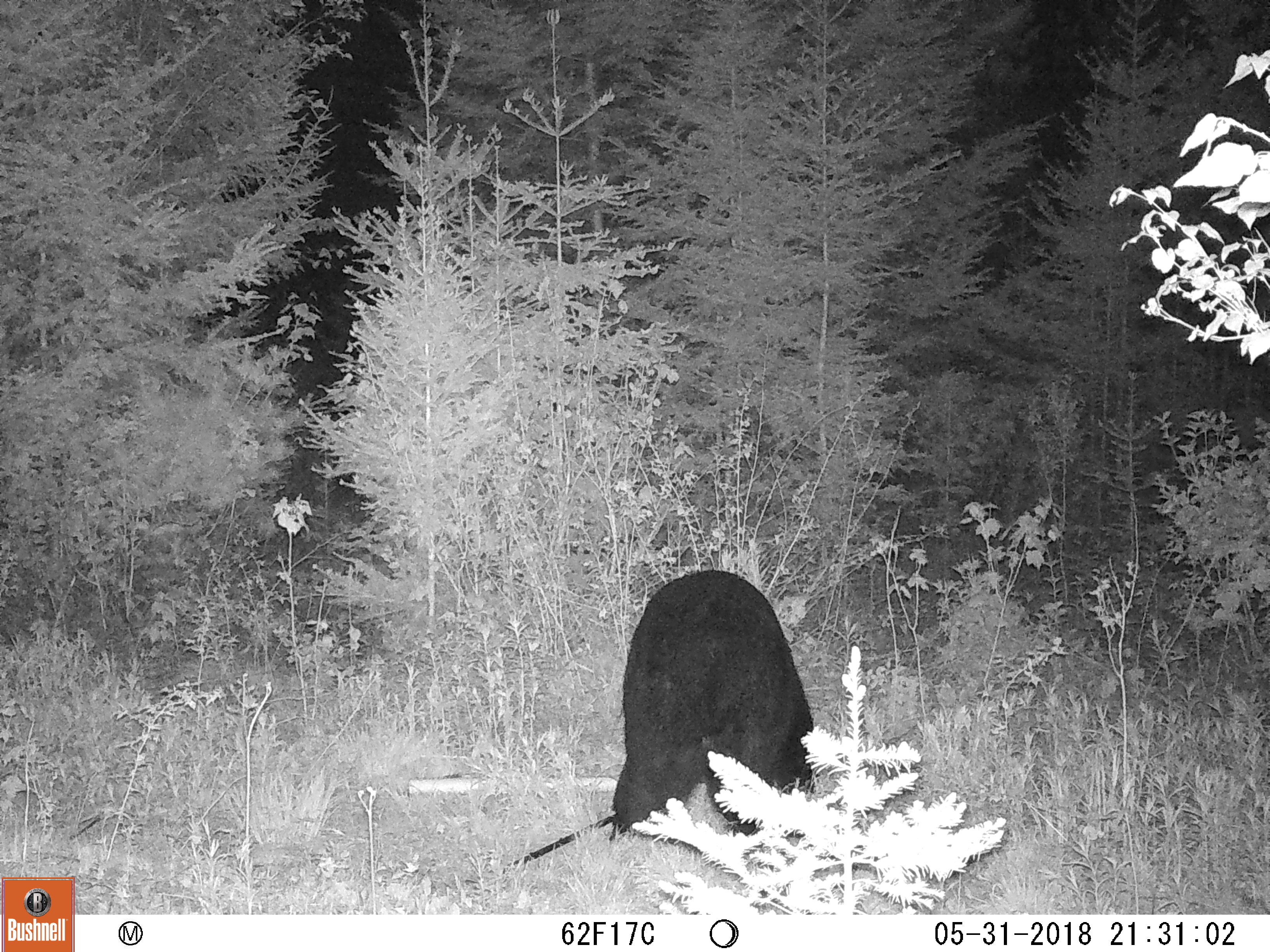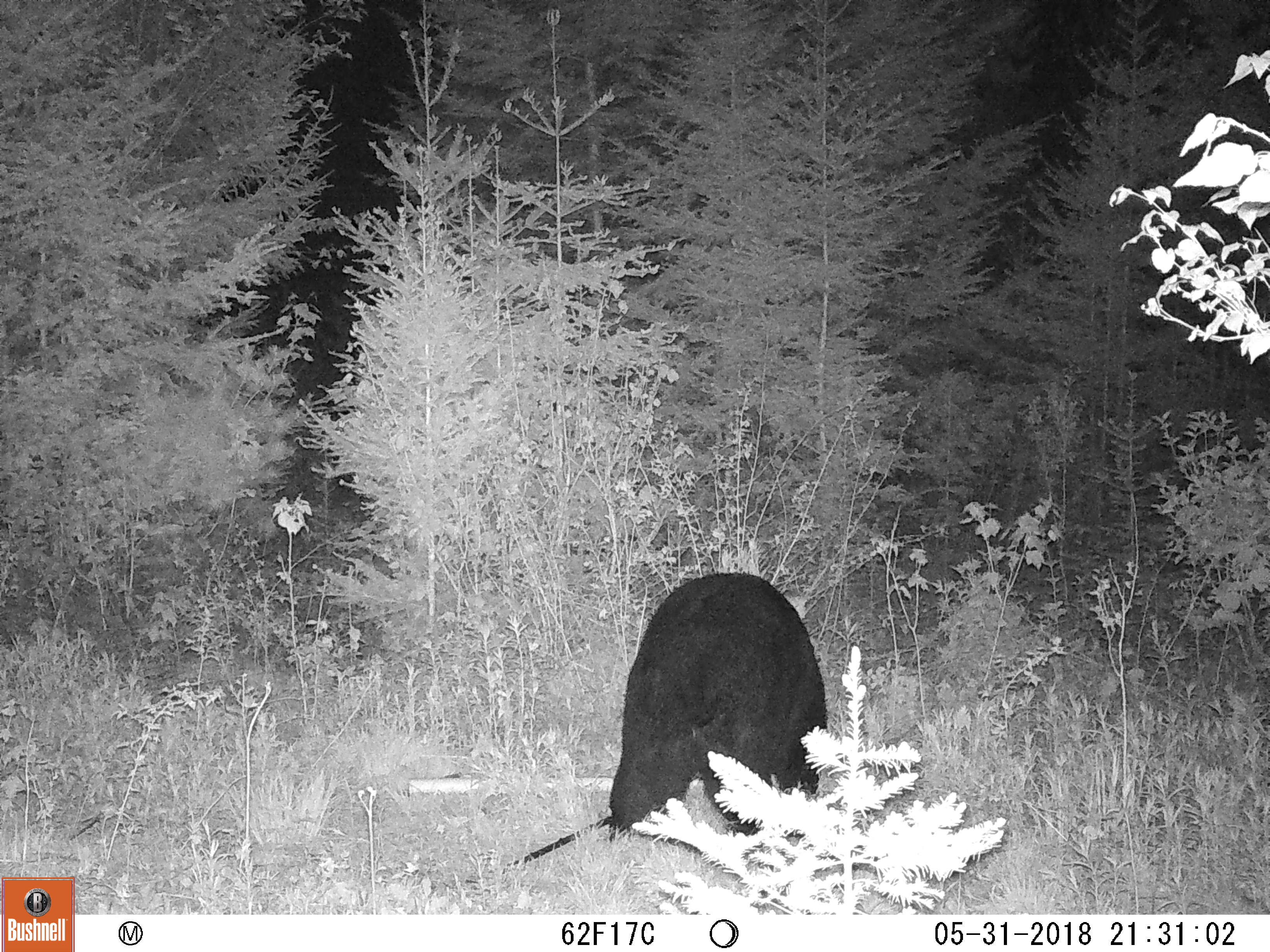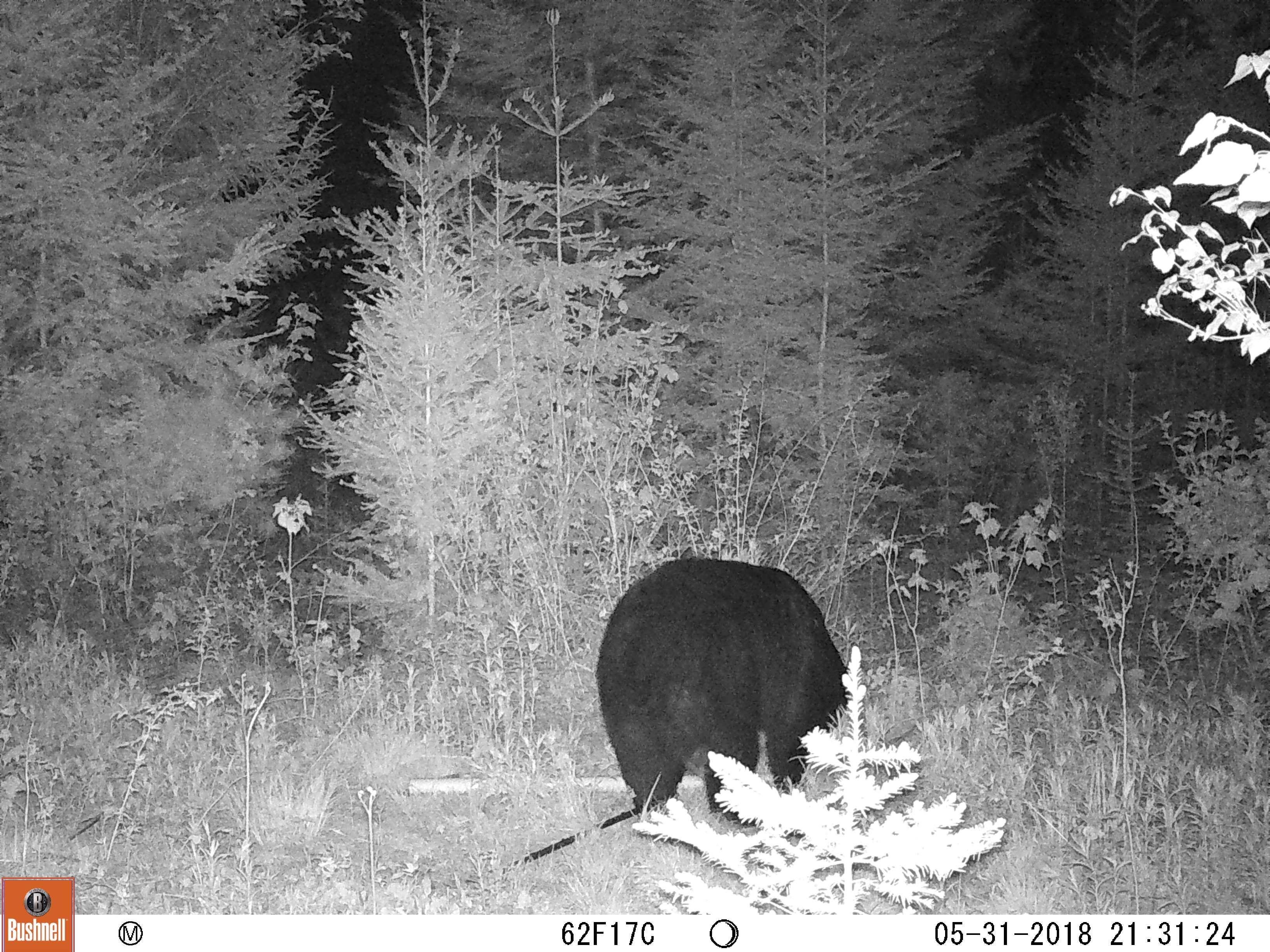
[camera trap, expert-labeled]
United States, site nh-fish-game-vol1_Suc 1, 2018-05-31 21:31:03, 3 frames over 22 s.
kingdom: Animalia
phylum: Chordata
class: Mammalia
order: Carnivora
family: Ursidae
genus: Ursus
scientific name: Ursus americanus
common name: black bear